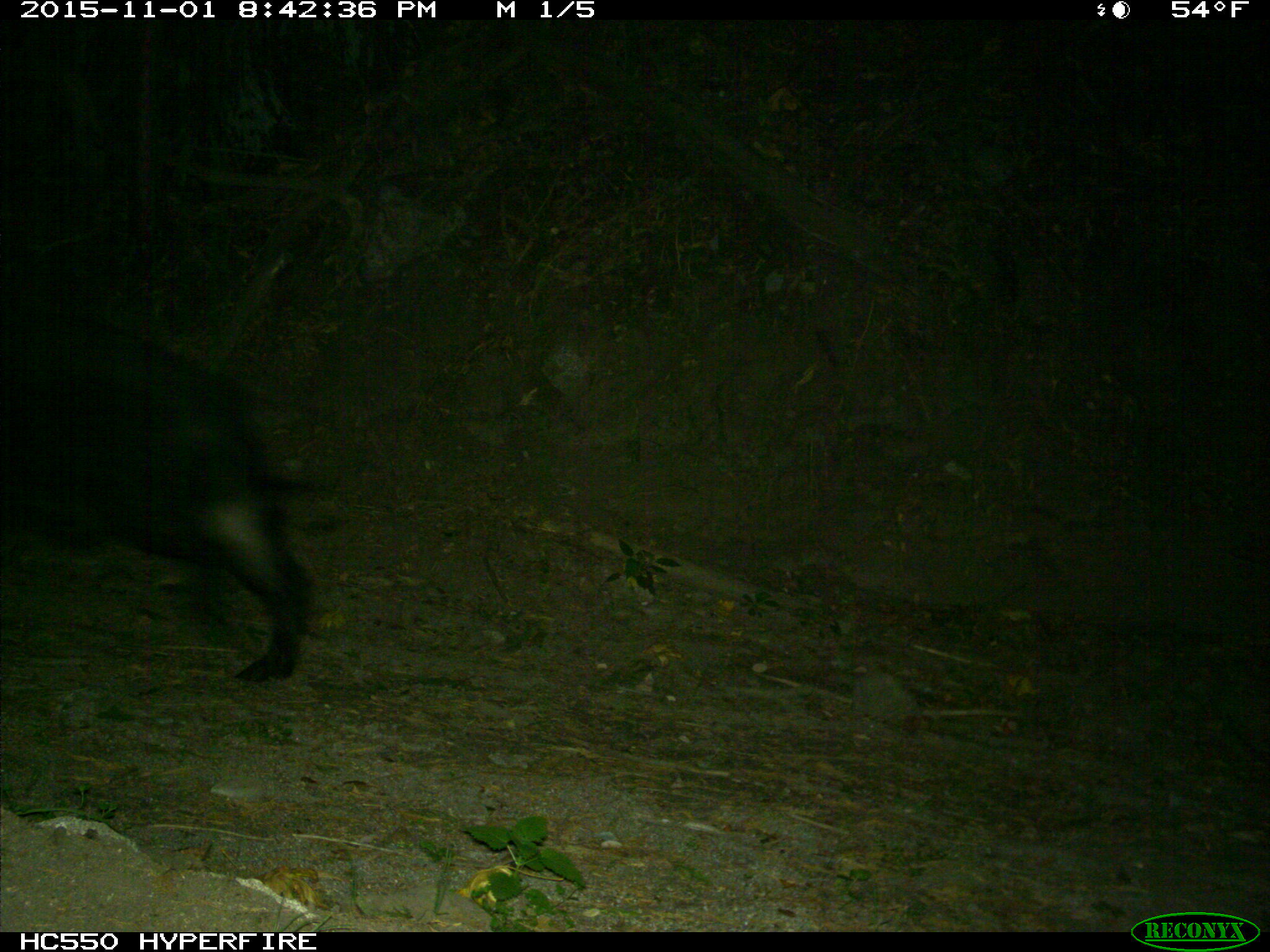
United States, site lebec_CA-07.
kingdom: Animalia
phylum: Chordata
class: Mammalia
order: Artiodactyla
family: Suidae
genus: Sus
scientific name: Sus scrofa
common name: wild boar